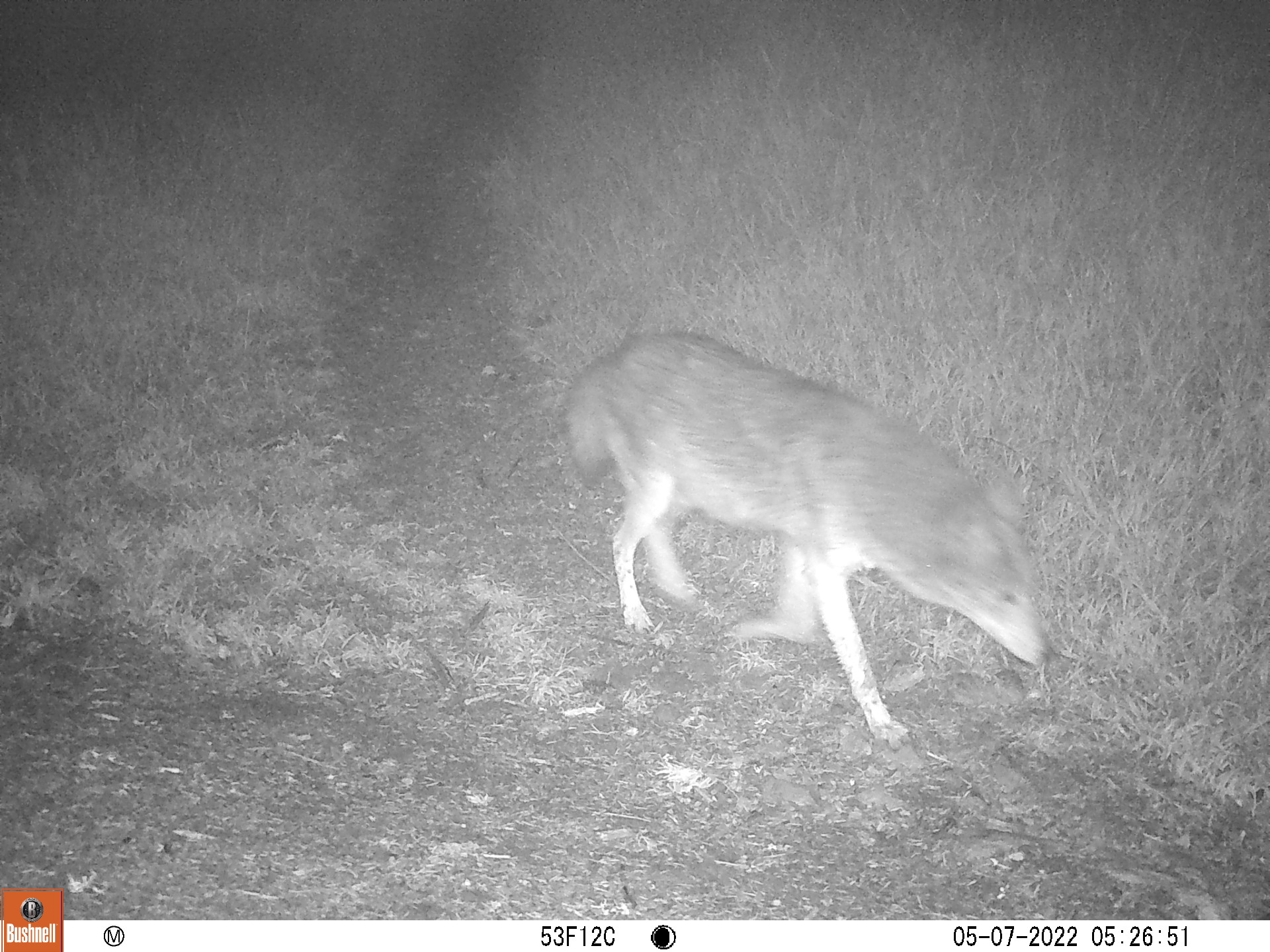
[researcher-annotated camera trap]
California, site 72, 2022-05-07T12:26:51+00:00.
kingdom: Animalia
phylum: Chordata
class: Mammalia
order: Carnivora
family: Canidae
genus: Canis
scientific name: Canis latrans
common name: coyote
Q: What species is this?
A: Coyote (Canis latrans).